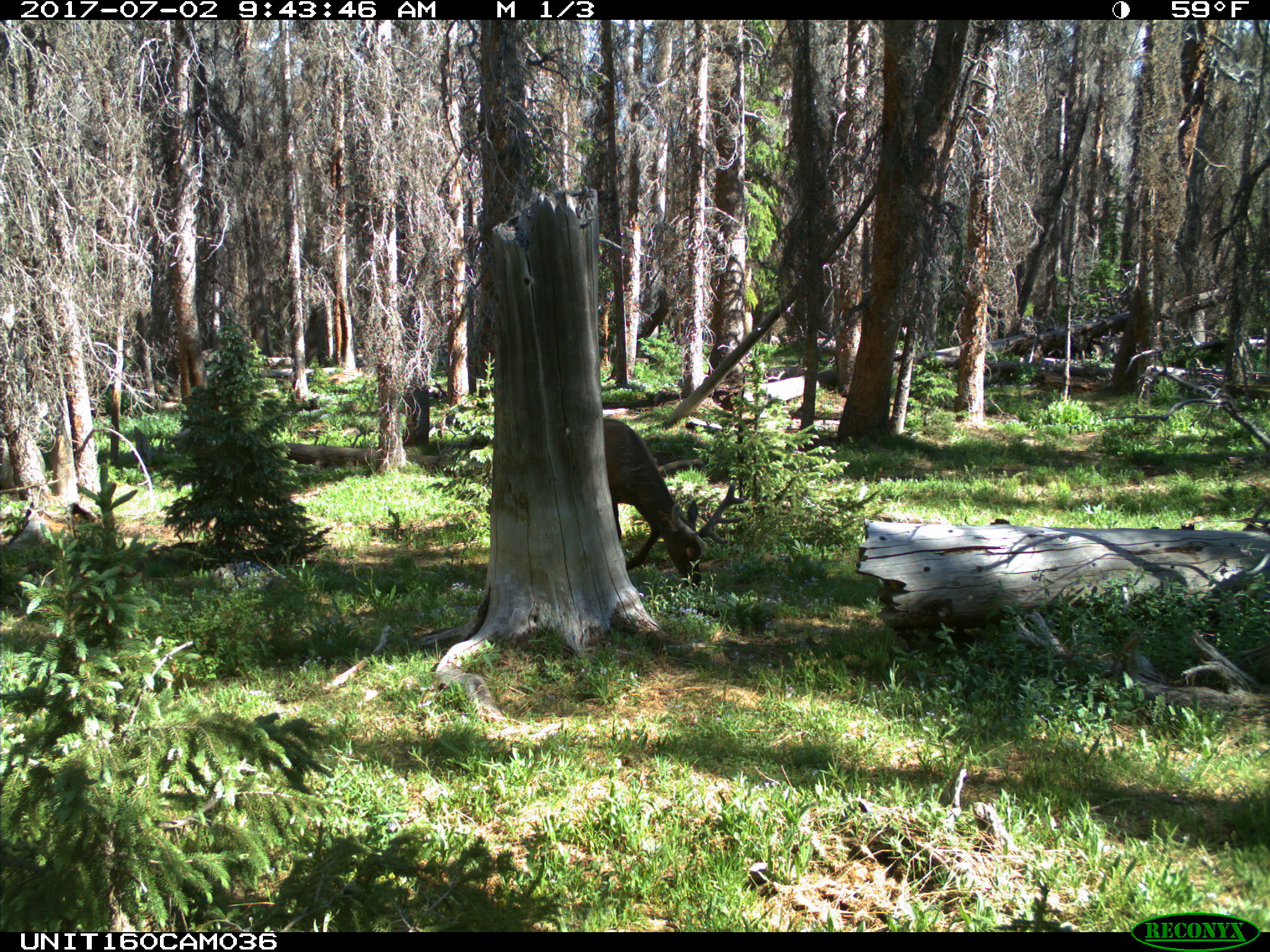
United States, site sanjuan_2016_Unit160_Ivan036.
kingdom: Animalia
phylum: Chordata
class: Mammalia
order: Artiodactyla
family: Cervidae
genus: Cervus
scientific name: Cervus elaphus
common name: red deer